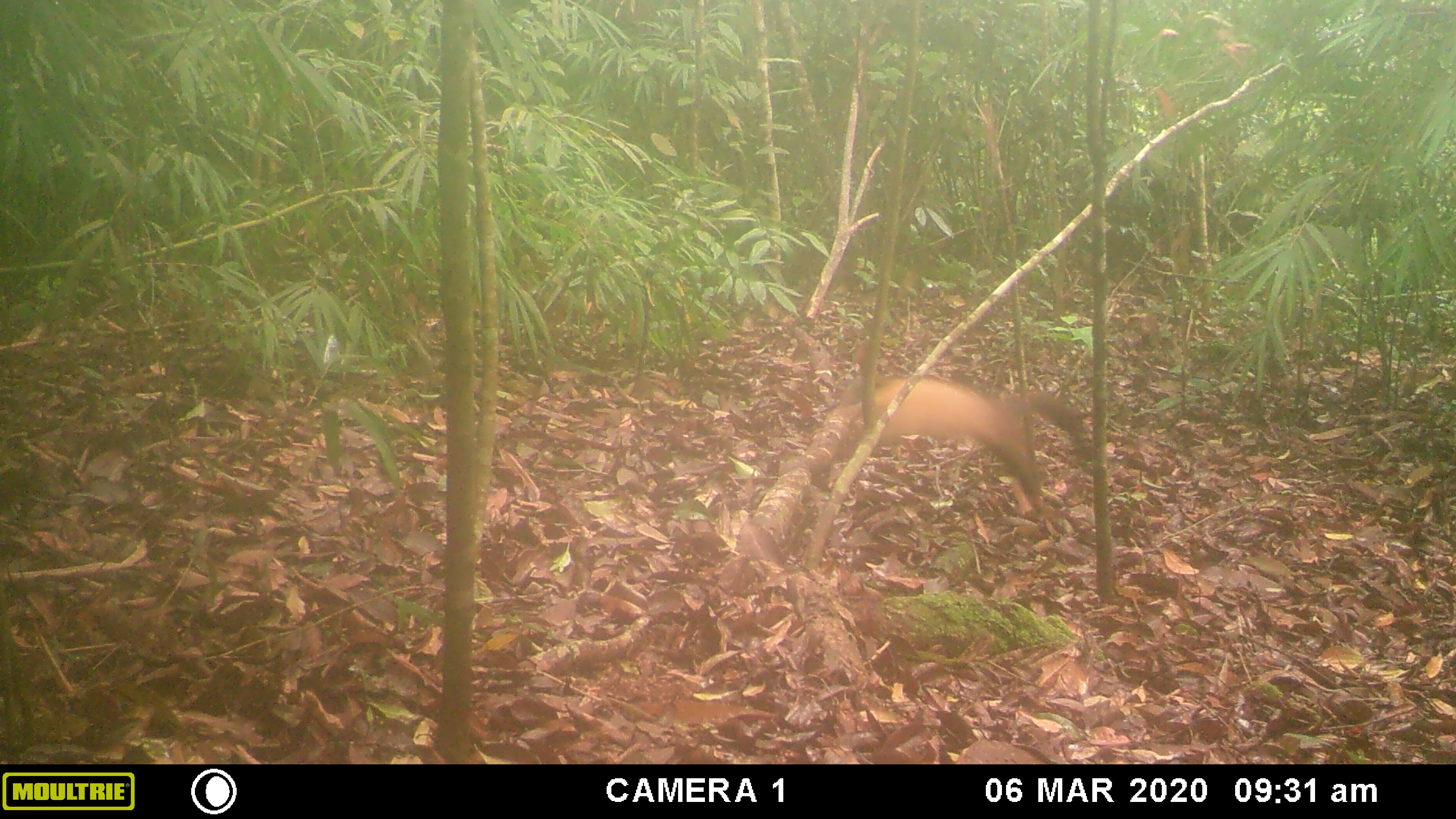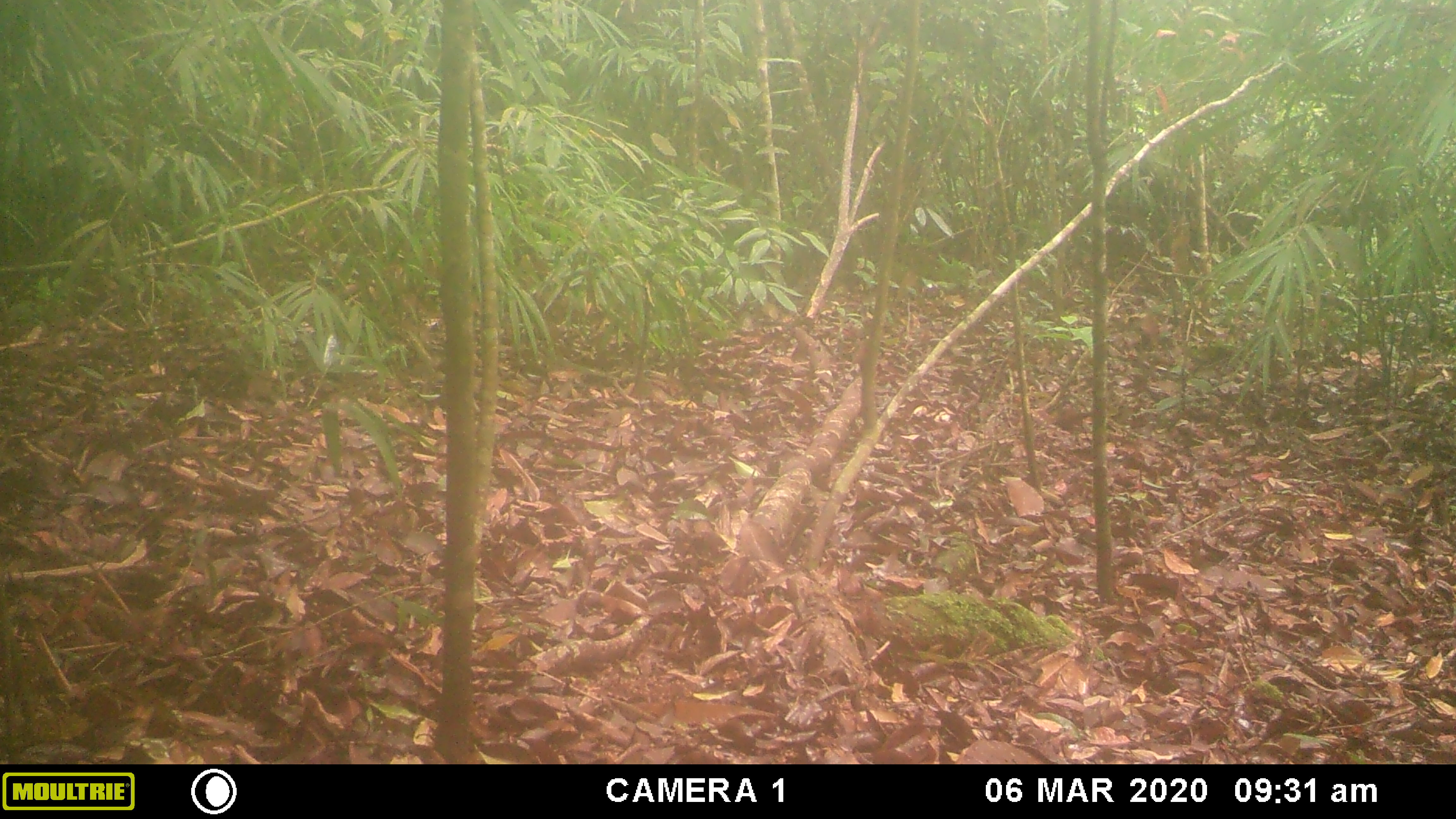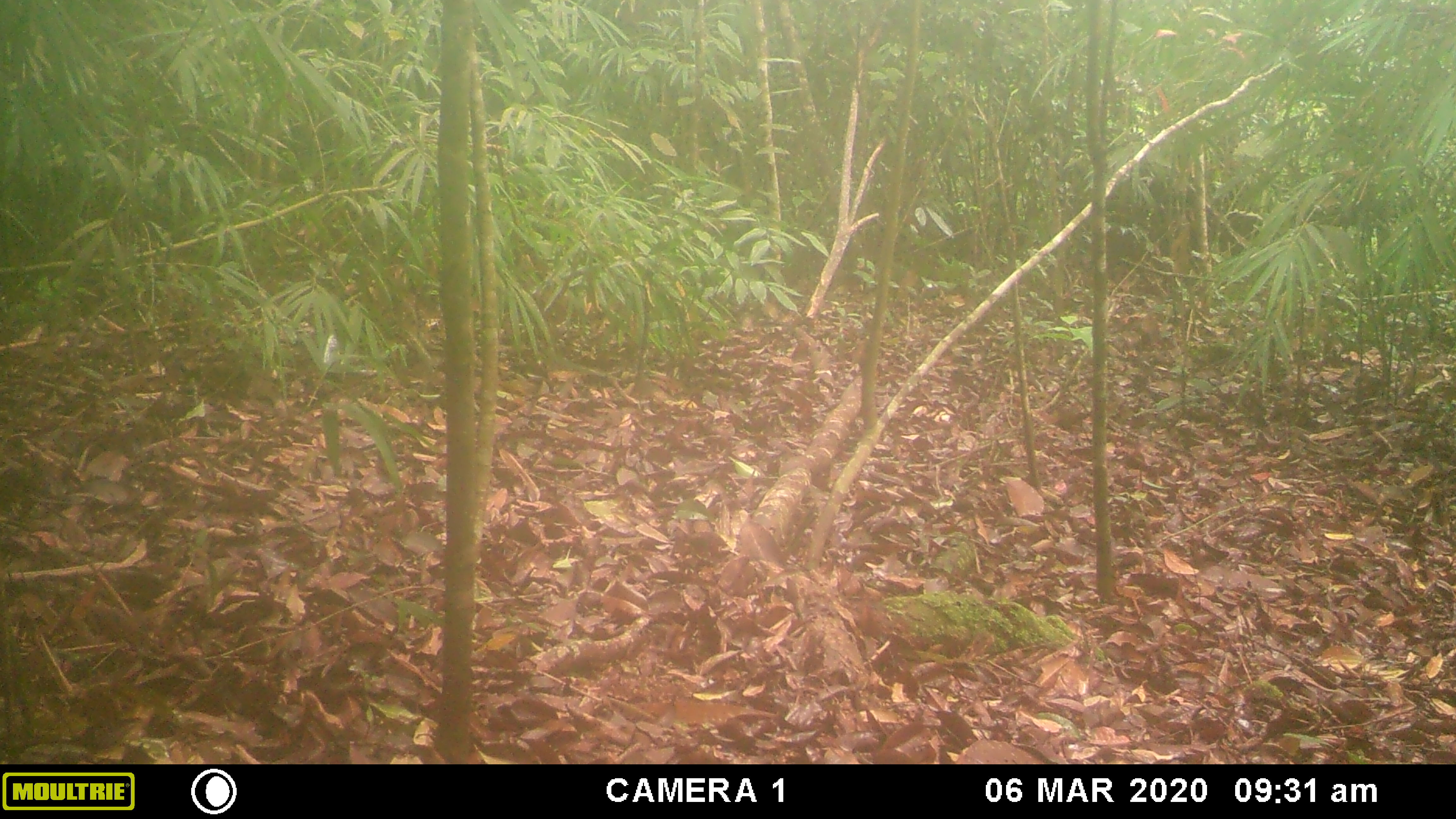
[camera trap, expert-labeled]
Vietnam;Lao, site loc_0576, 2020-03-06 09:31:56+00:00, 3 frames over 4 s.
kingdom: Animalia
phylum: Chordata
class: Mammalia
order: Carnivora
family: Mustelidae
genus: Martes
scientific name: Martes flavigula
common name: yellow-throated marten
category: yellow throated marten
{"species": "yellow throated marten (yellow-throated marten) (Martes flavigula)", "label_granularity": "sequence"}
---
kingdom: Animalia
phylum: Chordata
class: Mammalia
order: Artiodactyla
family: Cervidae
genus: Muntiacus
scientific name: Muntiacus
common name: muntjacs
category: unidentified muntjac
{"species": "unidentified muntjac (muntjacs) (Muntiacus)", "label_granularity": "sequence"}